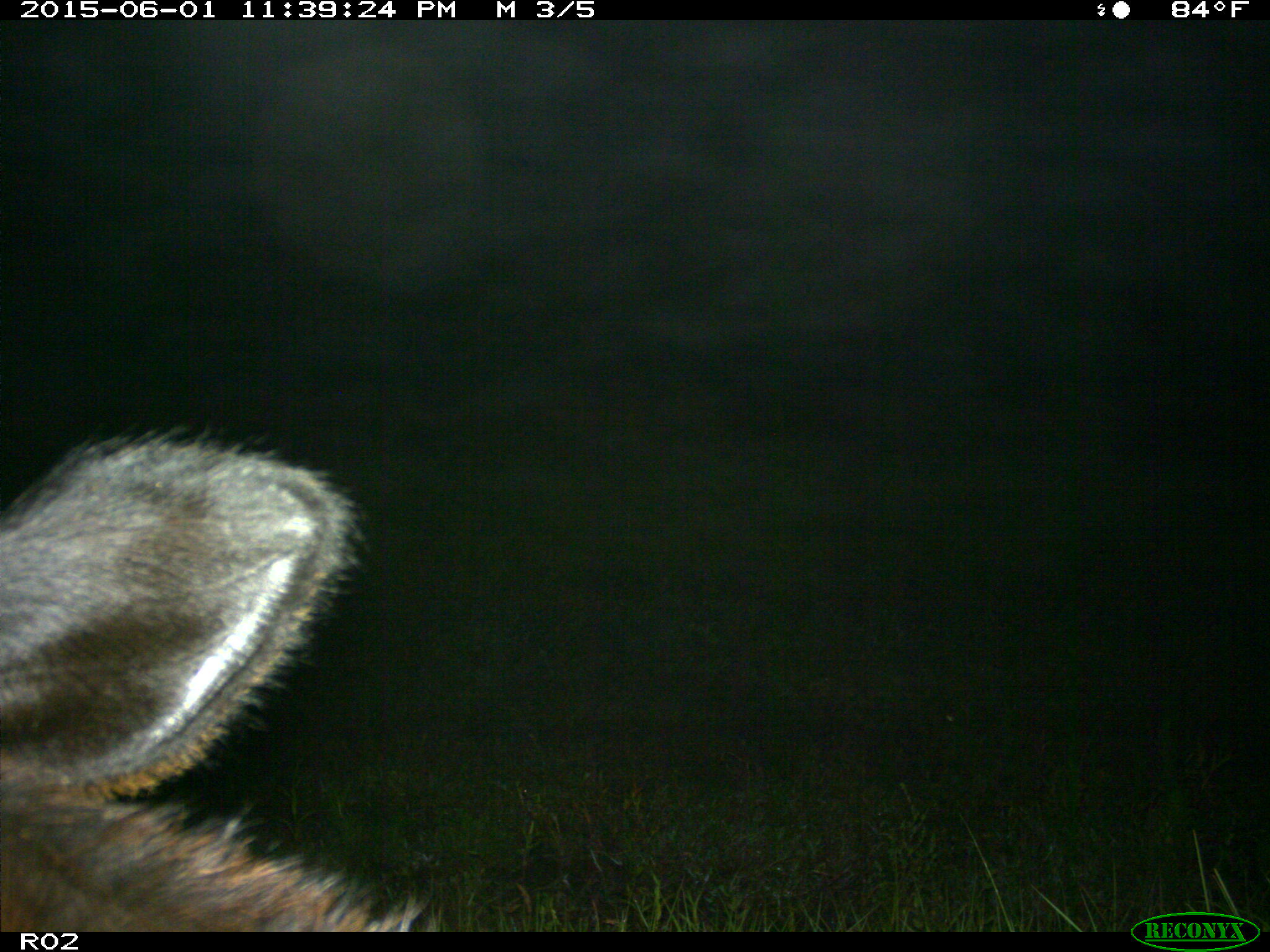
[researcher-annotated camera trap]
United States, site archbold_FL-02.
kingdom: Animalia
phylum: Chordata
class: Mammalia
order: Artiodactyla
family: Bovidae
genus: Bos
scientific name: Bos taurus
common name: domestic cow